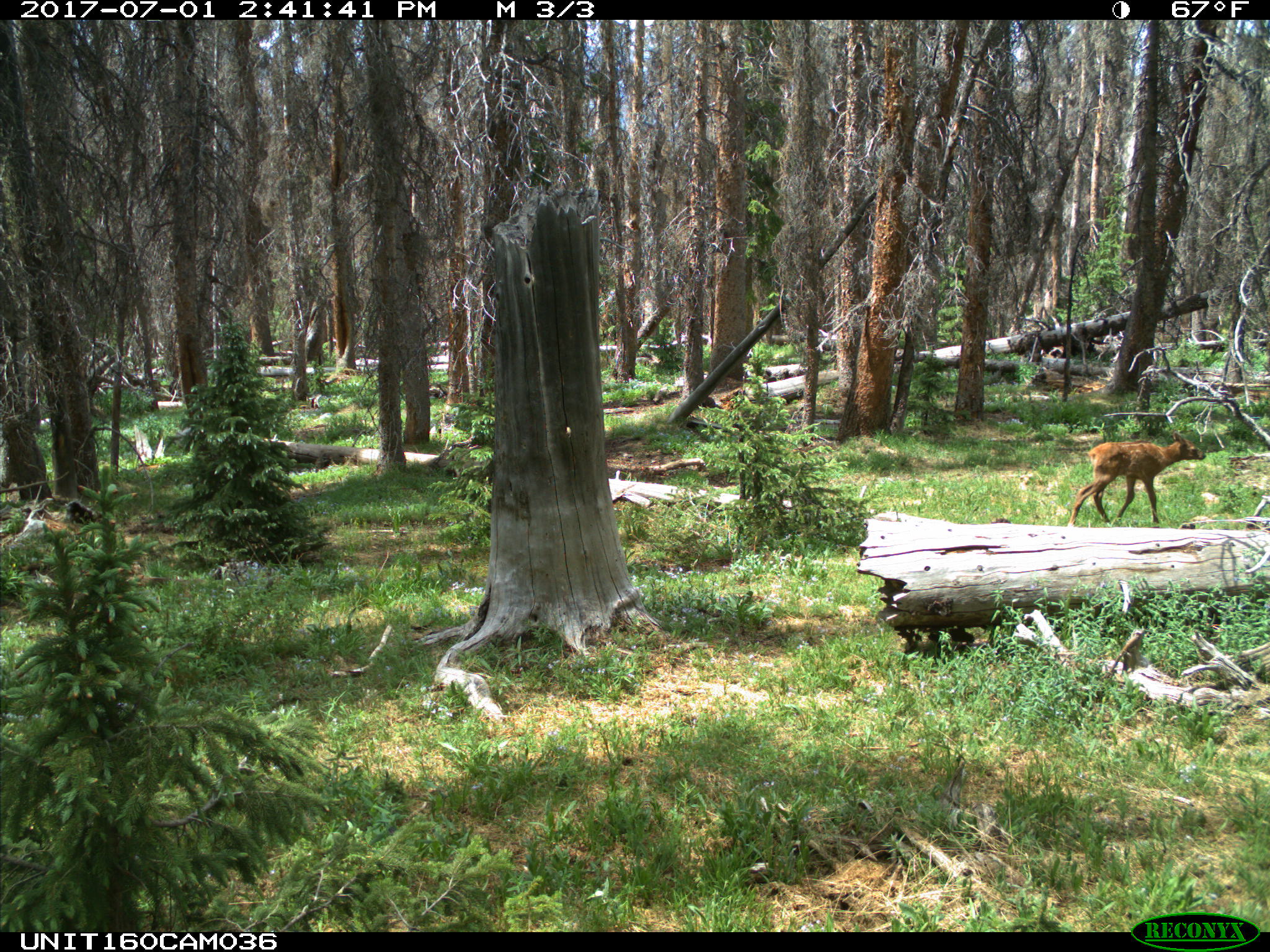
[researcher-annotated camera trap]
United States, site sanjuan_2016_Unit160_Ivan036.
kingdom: Animalia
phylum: Chordata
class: Mammalia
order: Artiodactyla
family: Cervidae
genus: Cervus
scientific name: Cervus elaphus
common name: red deer